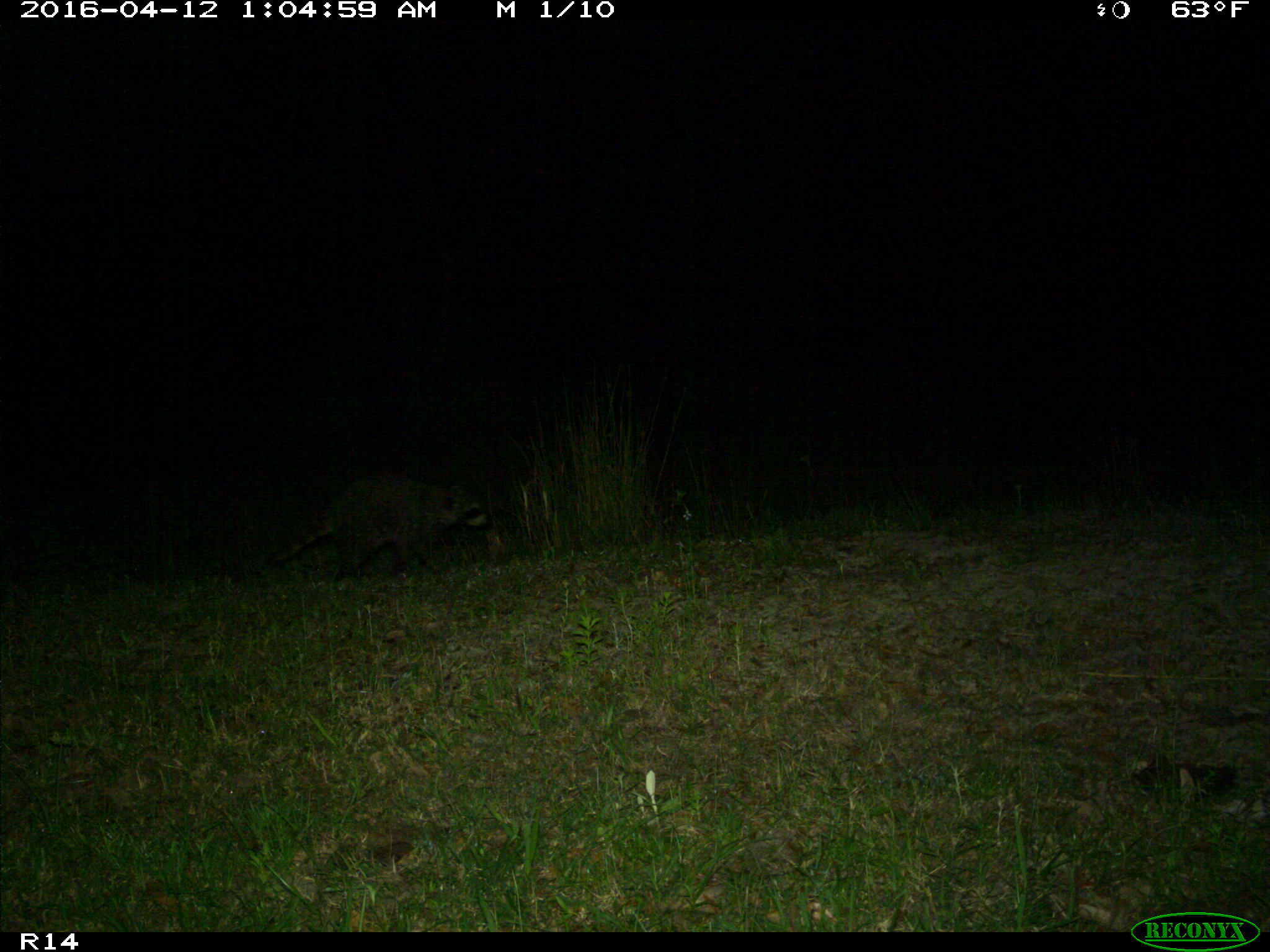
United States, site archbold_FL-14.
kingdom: Animalia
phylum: Chordata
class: Mammalia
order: Carnivora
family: Procyonidae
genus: Procyon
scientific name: Procyon lotor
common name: common raccoon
Procyon lotor (common raccoon).